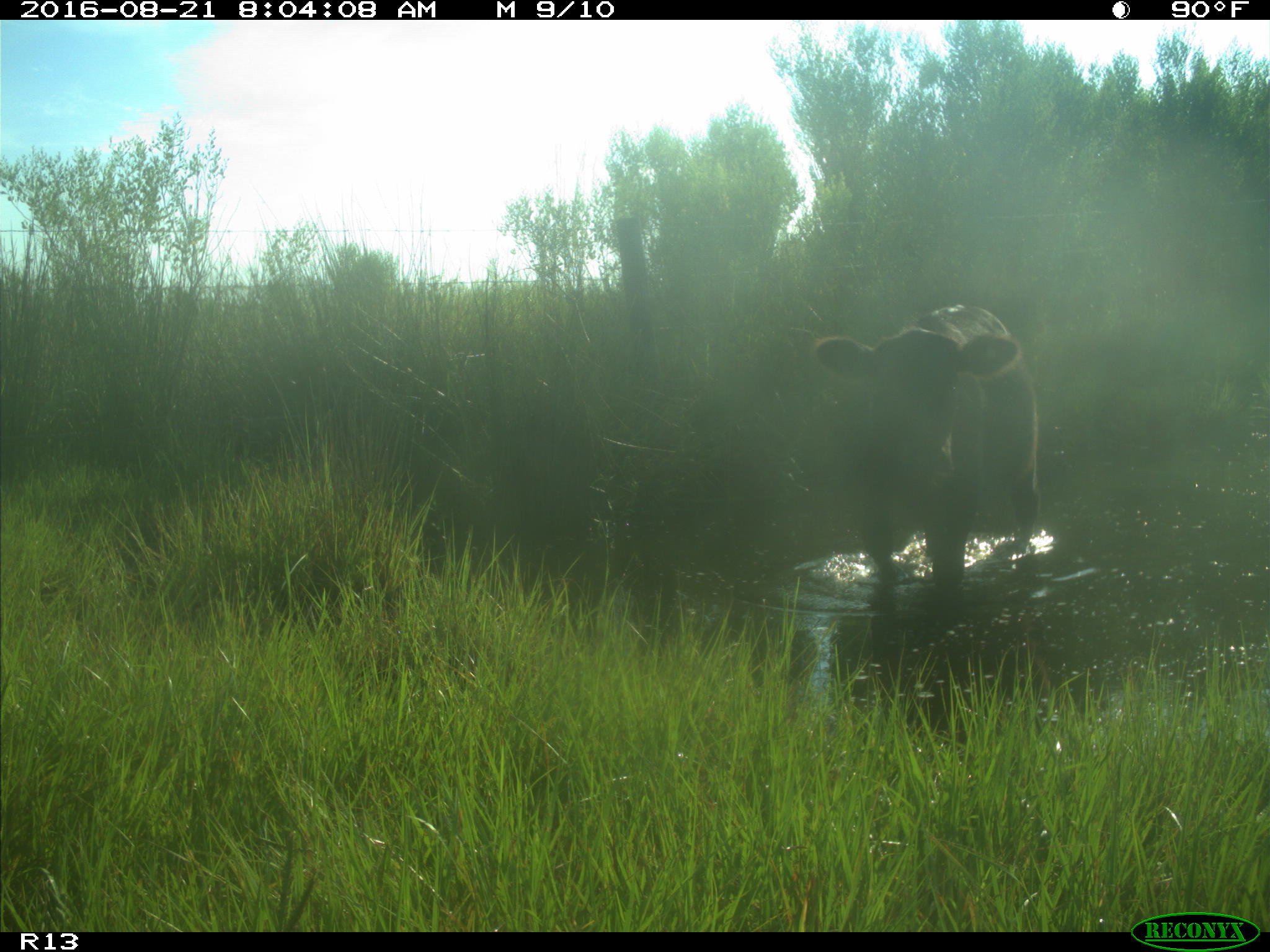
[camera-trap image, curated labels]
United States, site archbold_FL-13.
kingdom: Animalia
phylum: Chordata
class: Mammalia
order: Artiodactyla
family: Bovidae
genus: Bos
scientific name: Bos taurus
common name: domestic cow